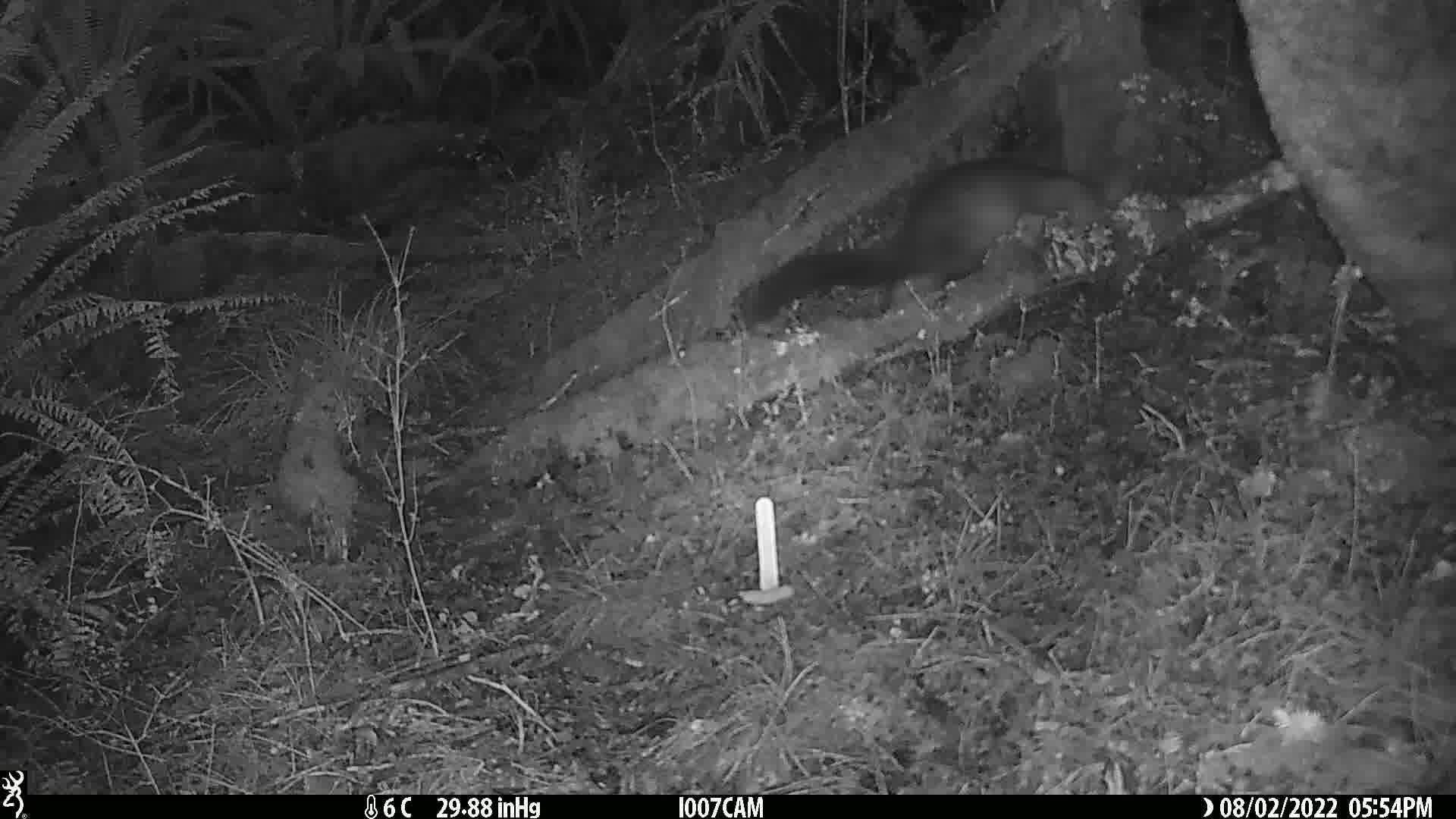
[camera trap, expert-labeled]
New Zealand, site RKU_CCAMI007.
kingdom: Animalia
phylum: Chordata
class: Mammalia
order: Diprotodontia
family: Phalangeridae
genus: Trichosurus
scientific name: Trichosurus vulpecula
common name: common brushtail possum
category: possum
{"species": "possum (common brushtail possum) (Trichosurus vulpecula)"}